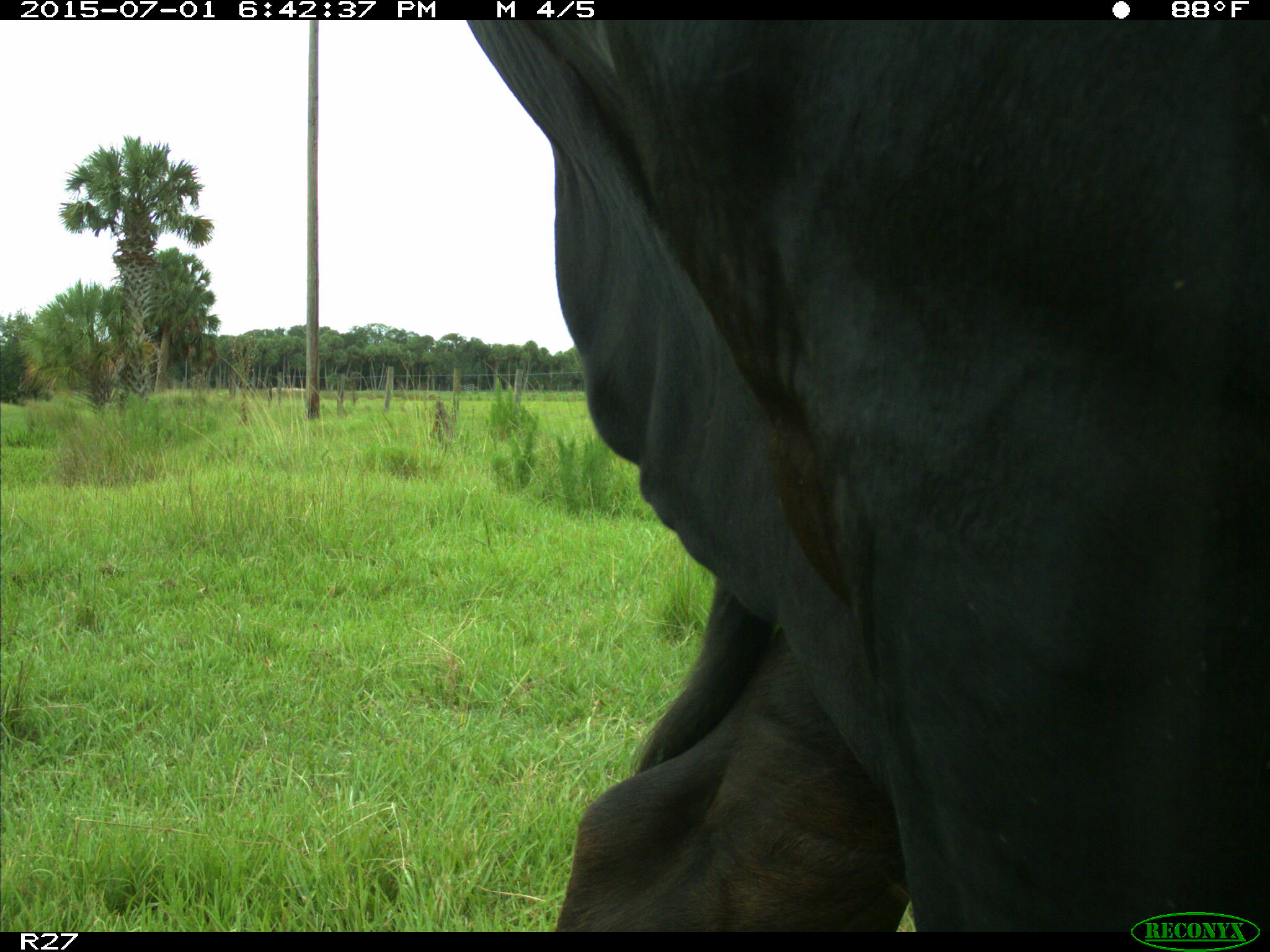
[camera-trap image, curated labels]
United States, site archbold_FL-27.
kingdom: Animalia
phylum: Chordata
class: Mammalia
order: Artiodactyla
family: Bovidae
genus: Bos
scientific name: Bos taurus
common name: domestic cow